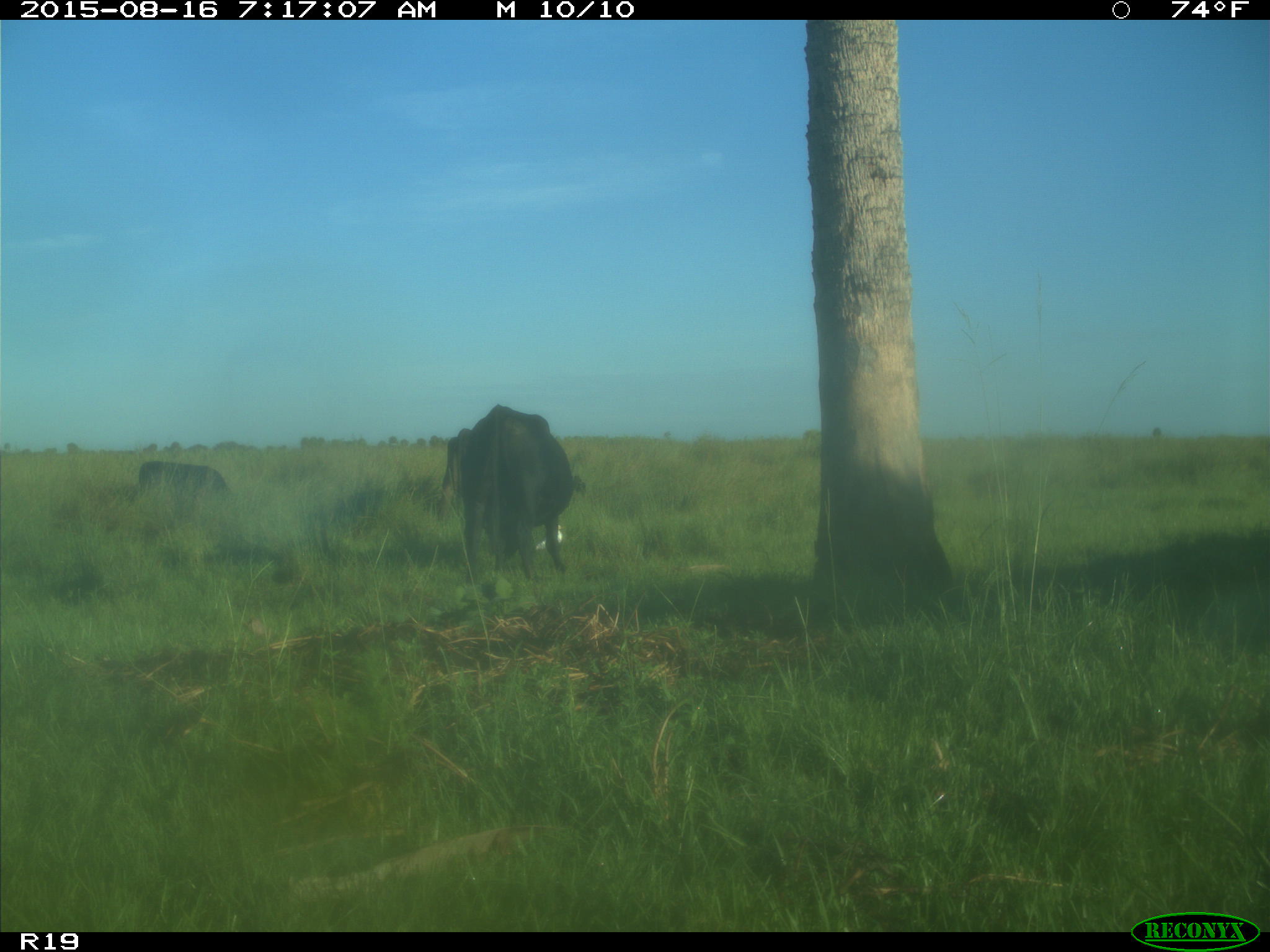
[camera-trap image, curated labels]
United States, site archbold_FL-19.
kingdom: Animalia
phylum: Chordata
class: Mammalia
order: Artiodactyla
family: Bovidae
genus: Bos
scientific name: Bos taurus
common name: domestic cow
Bos taurus (domestic cow).